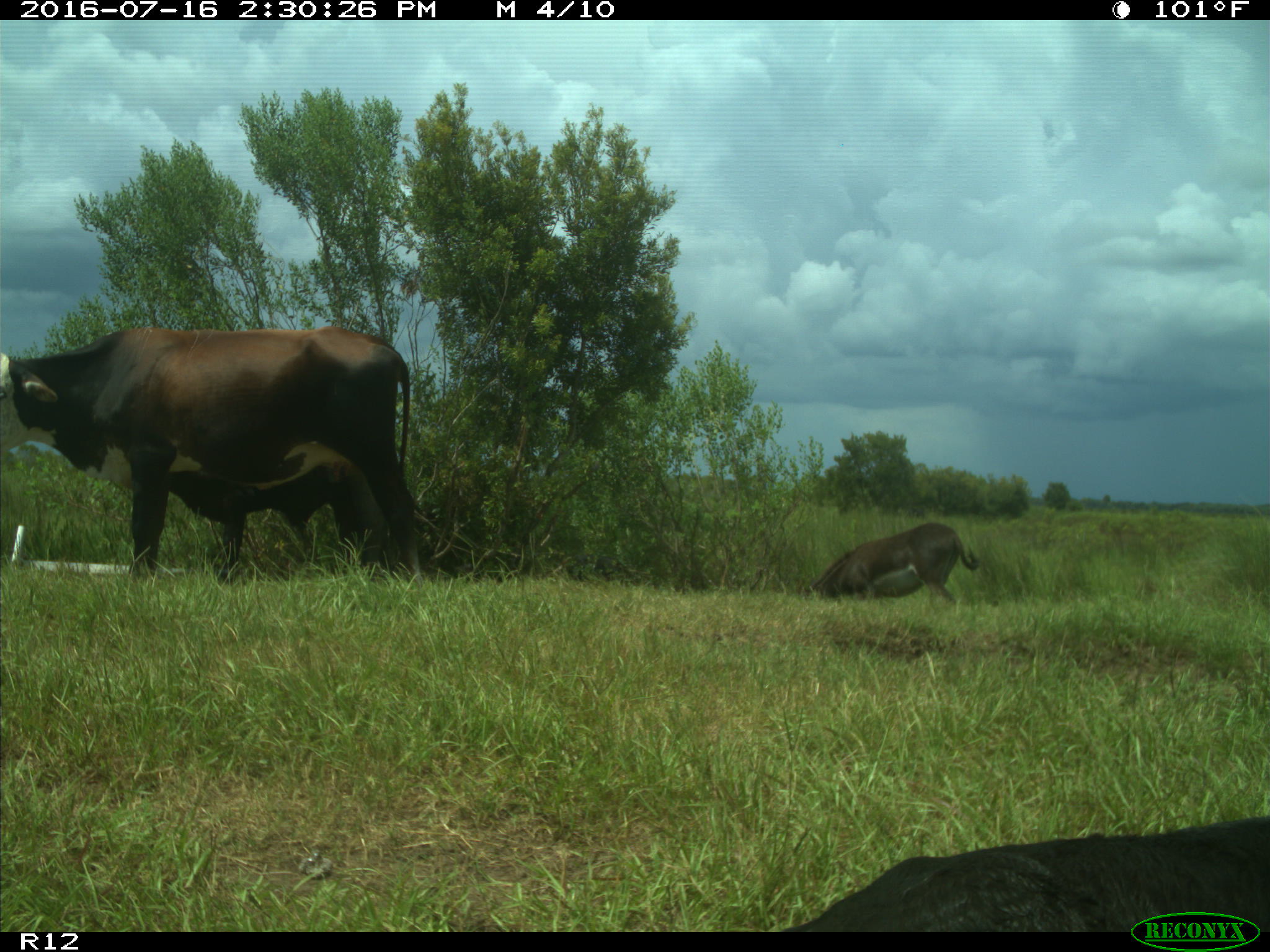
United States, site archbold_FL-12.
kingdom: Animalia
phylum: Chordata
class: Mammalia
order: Artiodactyla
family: Bovidae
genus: Bos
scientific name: Bos taurus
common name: domestic cow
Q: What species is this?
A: Bos taurus (domestic cow).